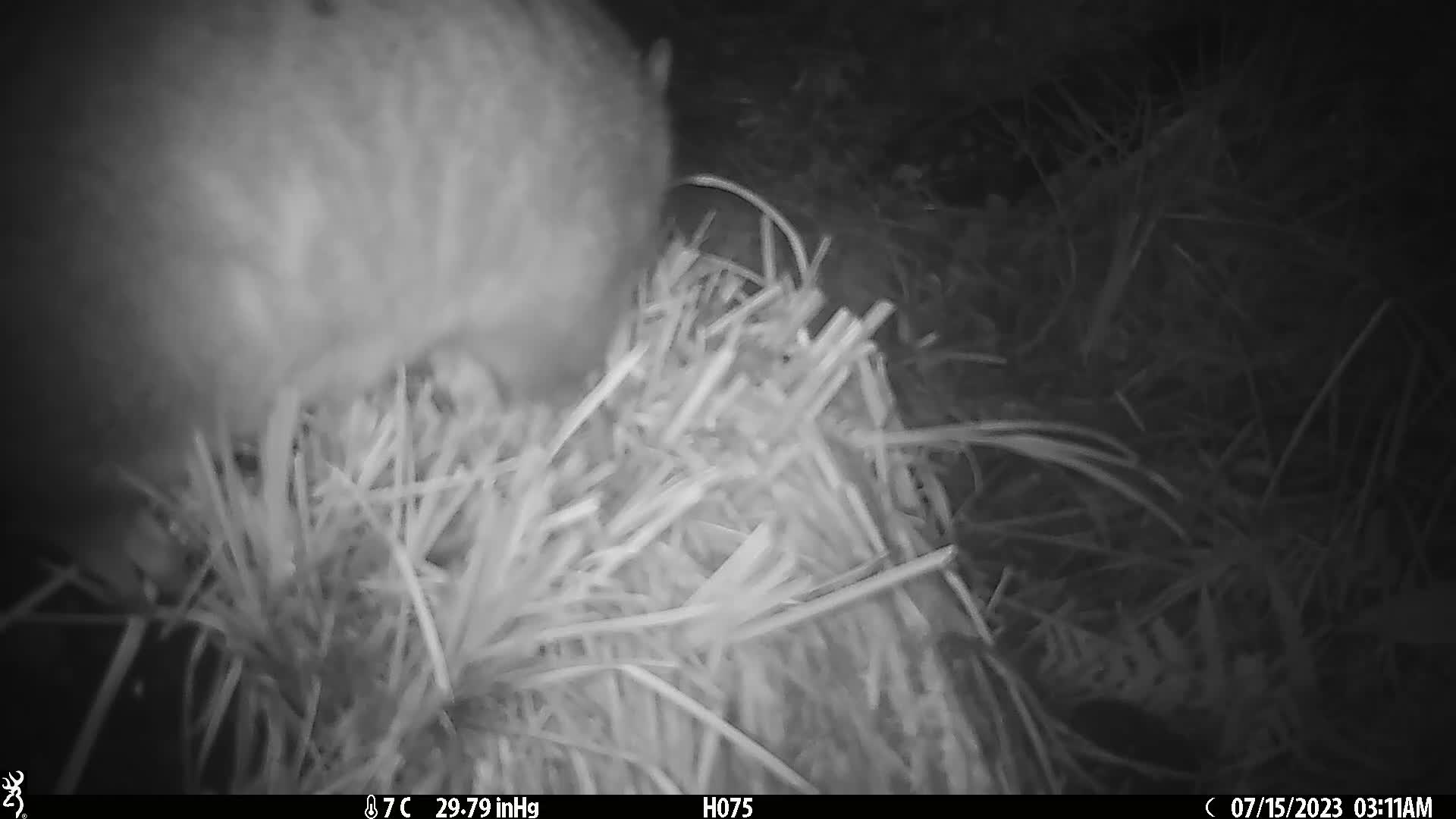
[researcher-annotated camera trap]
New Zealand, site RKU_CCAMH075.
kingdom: Animalia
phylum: Chordata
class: Mammalia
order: Diprotodontia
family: Phalangeridae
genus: Trichosurus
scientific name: Trichosurus vulpecula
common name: common brushtail possum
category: possum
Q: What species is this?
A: Possum (common brushtail possum) (Trichosurus vulpecula).